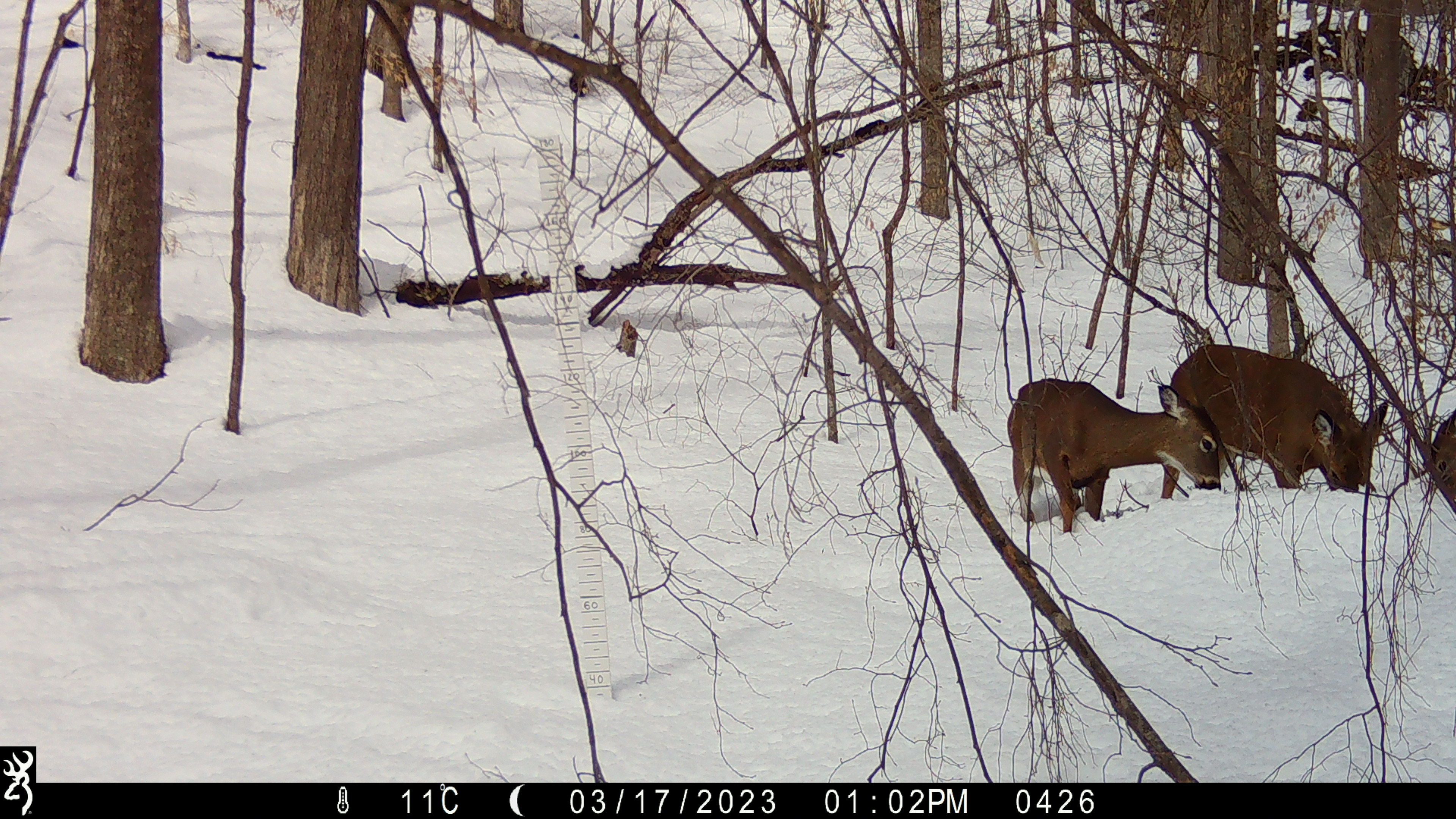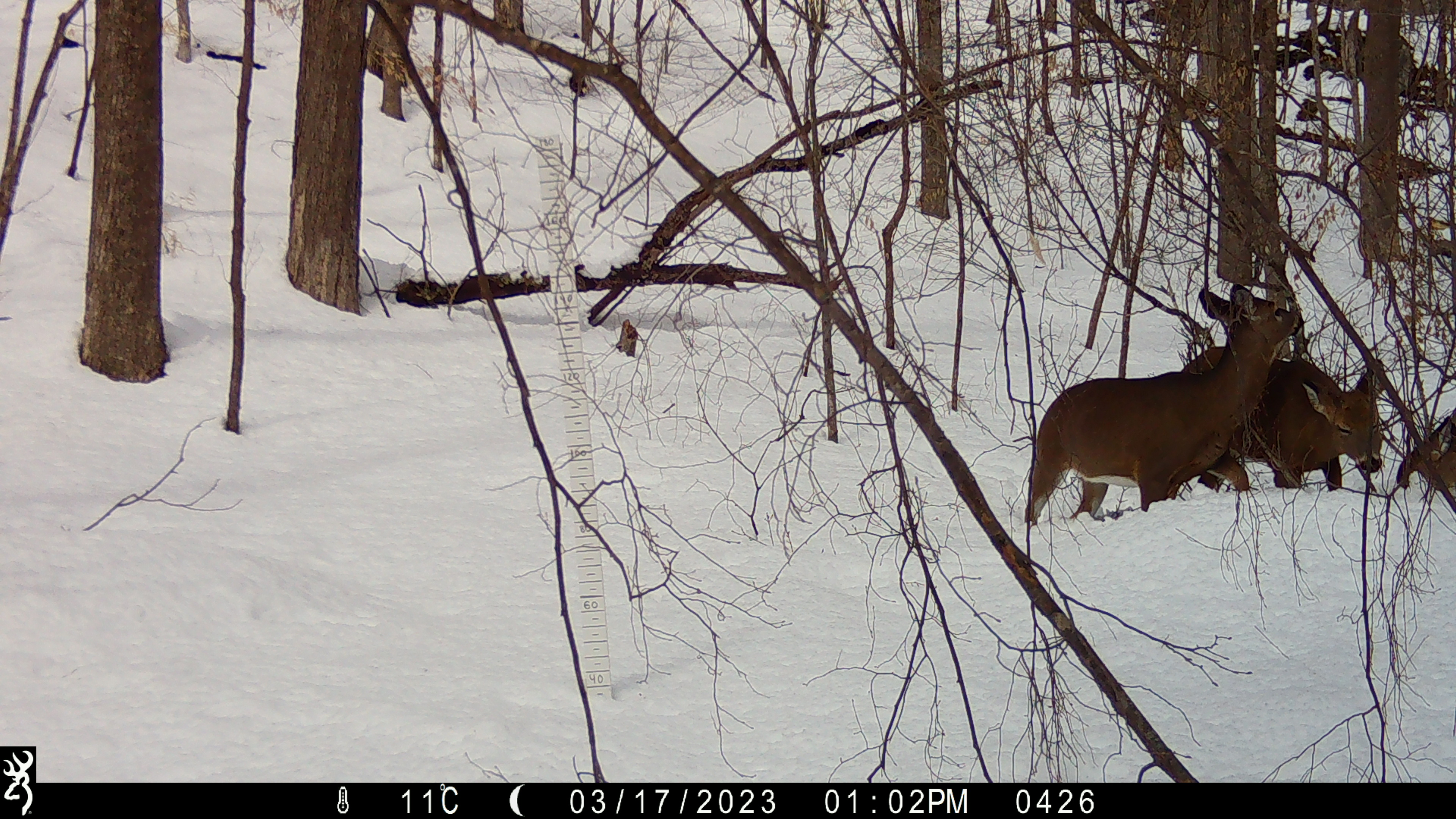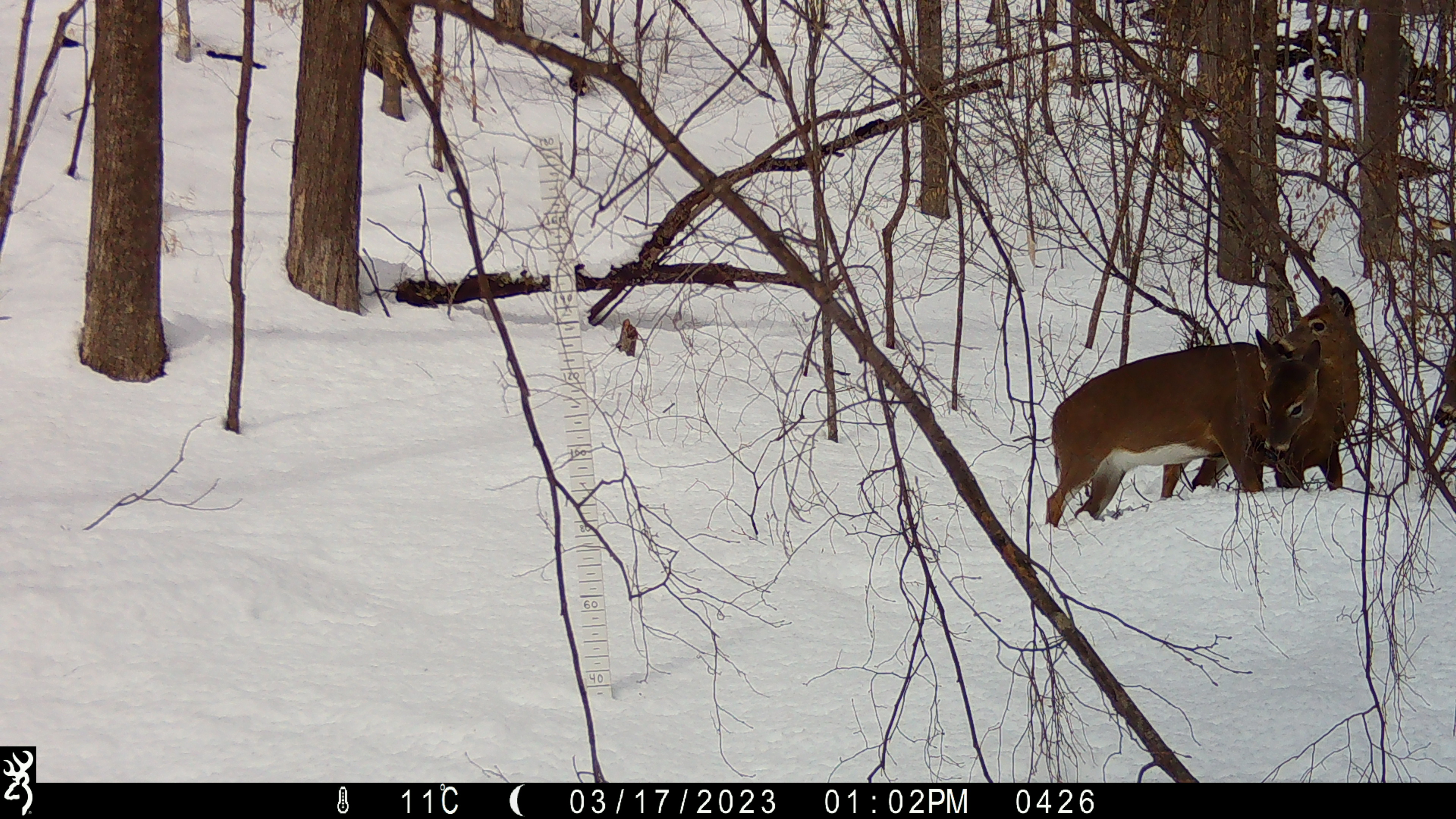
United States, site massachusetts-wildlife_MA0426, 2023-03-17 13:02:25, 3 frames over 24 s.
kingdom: Animalia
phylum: Chordata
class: Mammalia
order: Artiodactyla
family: Cervidae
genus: Odocoileus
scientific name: Odocoileus virginianus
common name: white-tailed deer